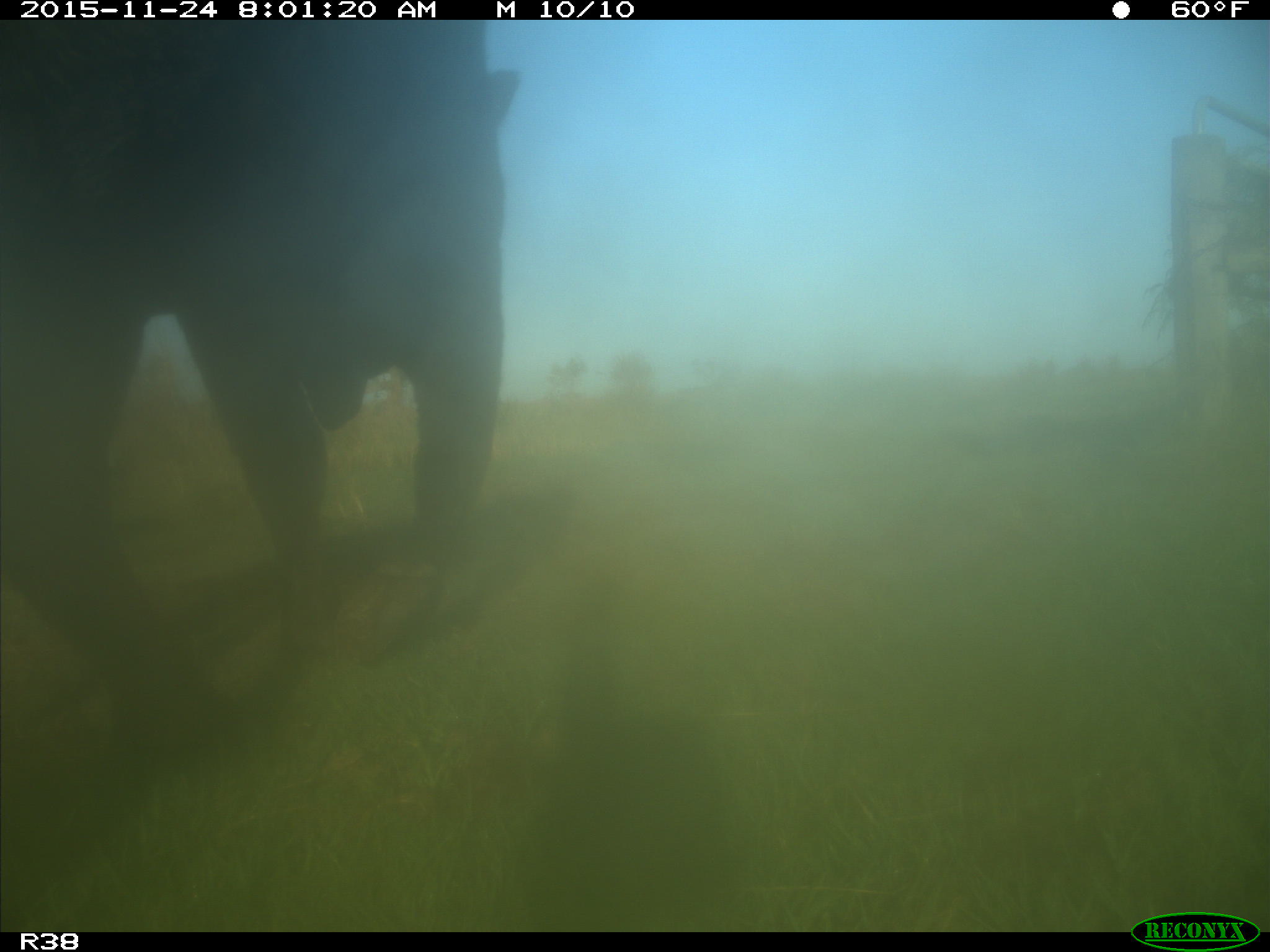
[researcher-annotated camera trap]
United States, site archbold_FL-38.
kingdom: Animalia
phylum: Chordata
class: Mammalia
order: Artiodactyla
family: Bovidae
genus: Bos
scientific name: Bos taurus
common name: domestic cow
Bos taurus (domestic cow).